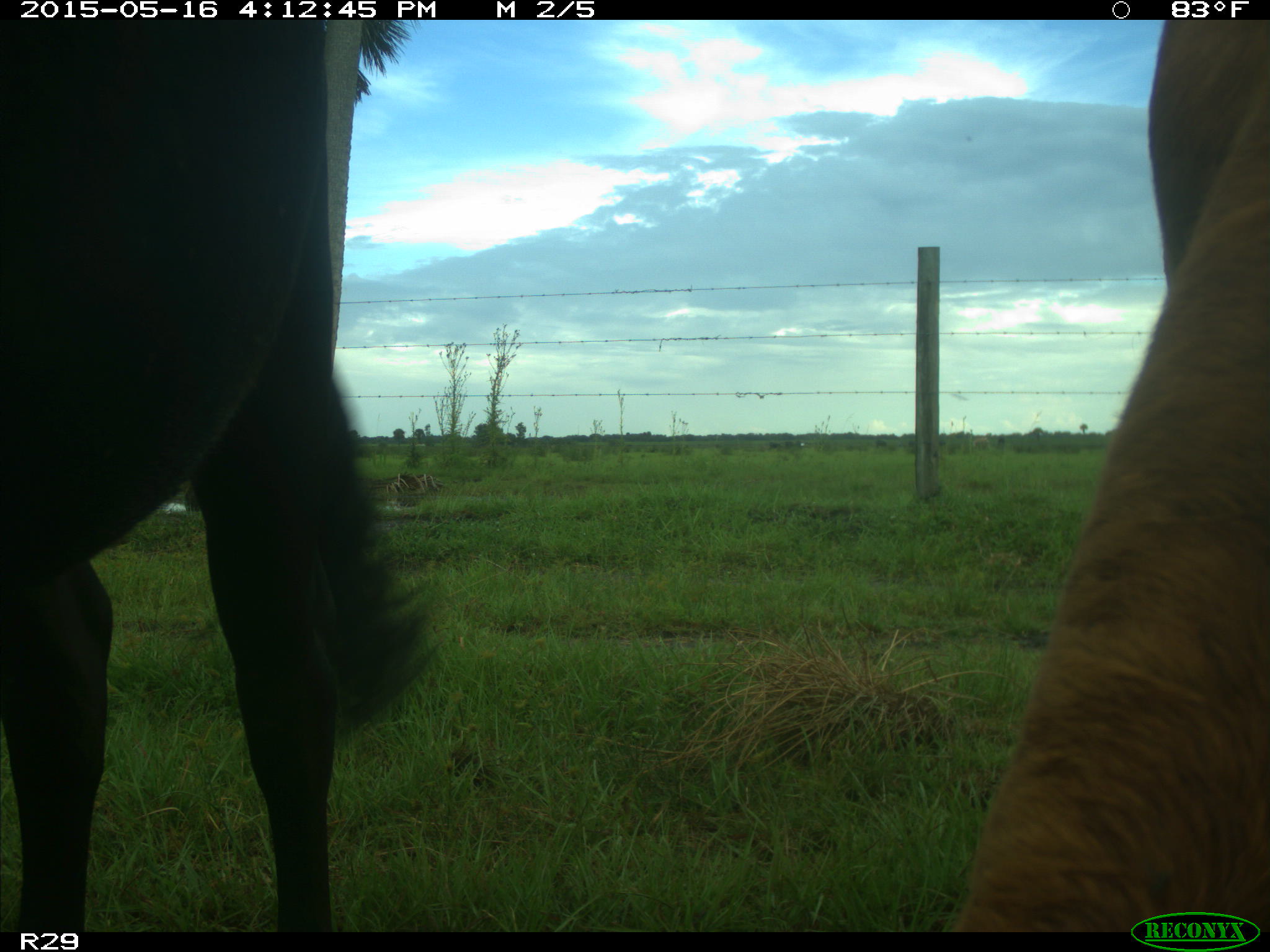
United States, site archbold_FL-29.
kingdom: Animalia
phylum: Chordata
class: Mammalia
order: Artiodactyla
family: Bovidae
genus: Bos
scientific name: Bos taurus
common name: domestic cow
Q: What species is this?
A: Bos taurus (domestic cow).